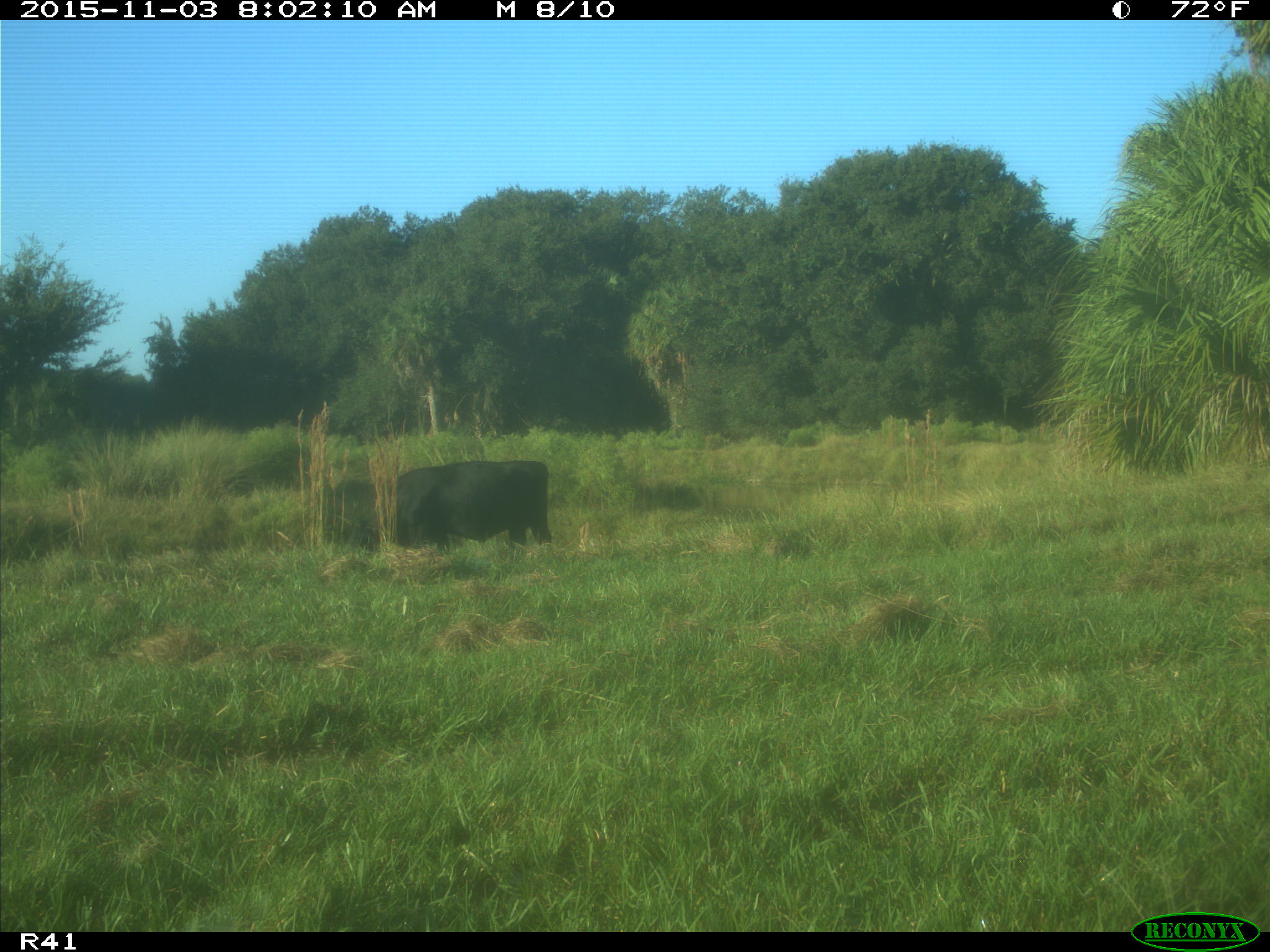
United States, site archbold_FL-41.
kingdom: Animalia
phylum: Chordata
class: Mammalia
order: Artiodactyla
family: Bovidae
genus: Bos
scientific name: Bos taurus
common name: domestic cow